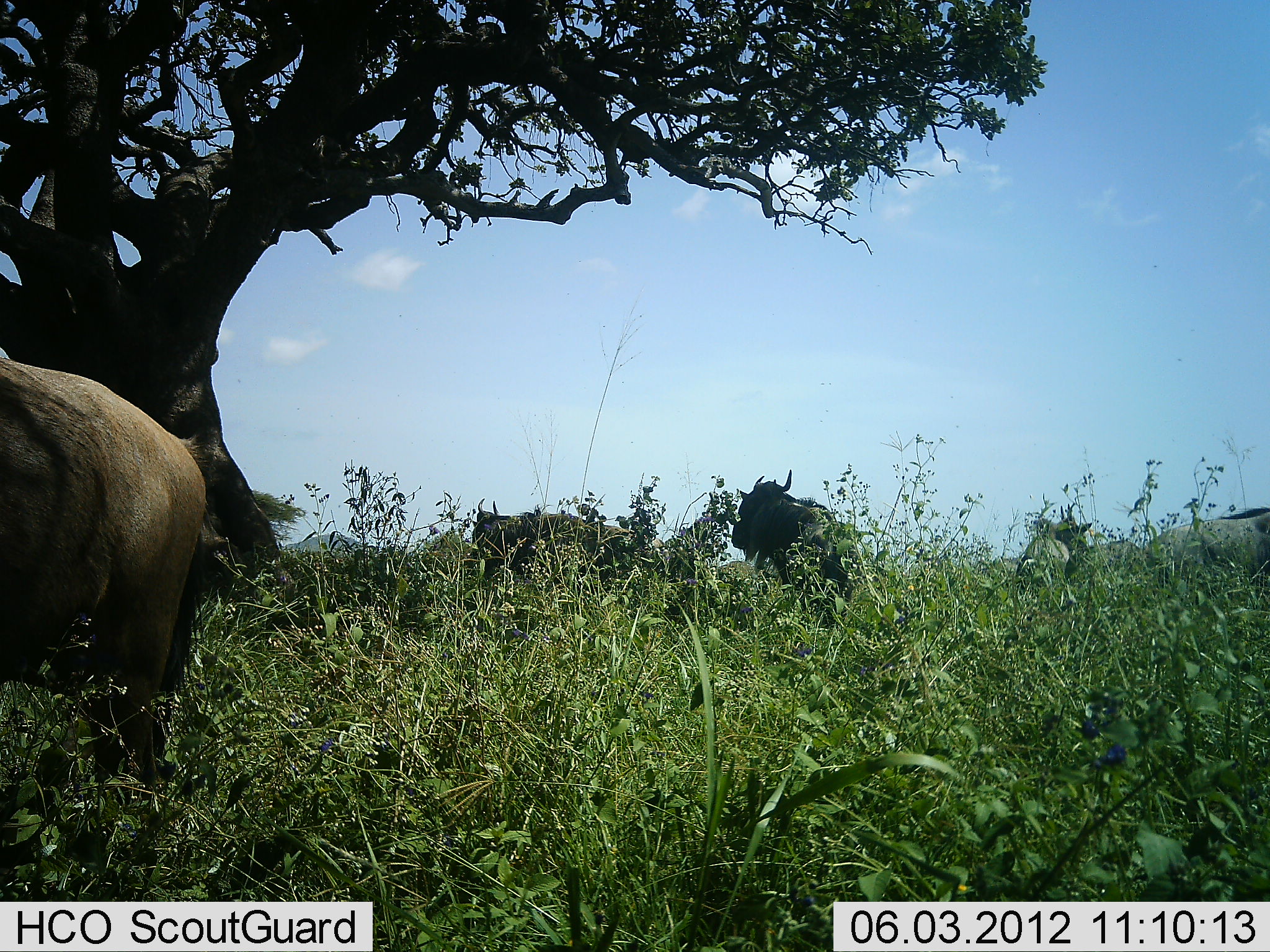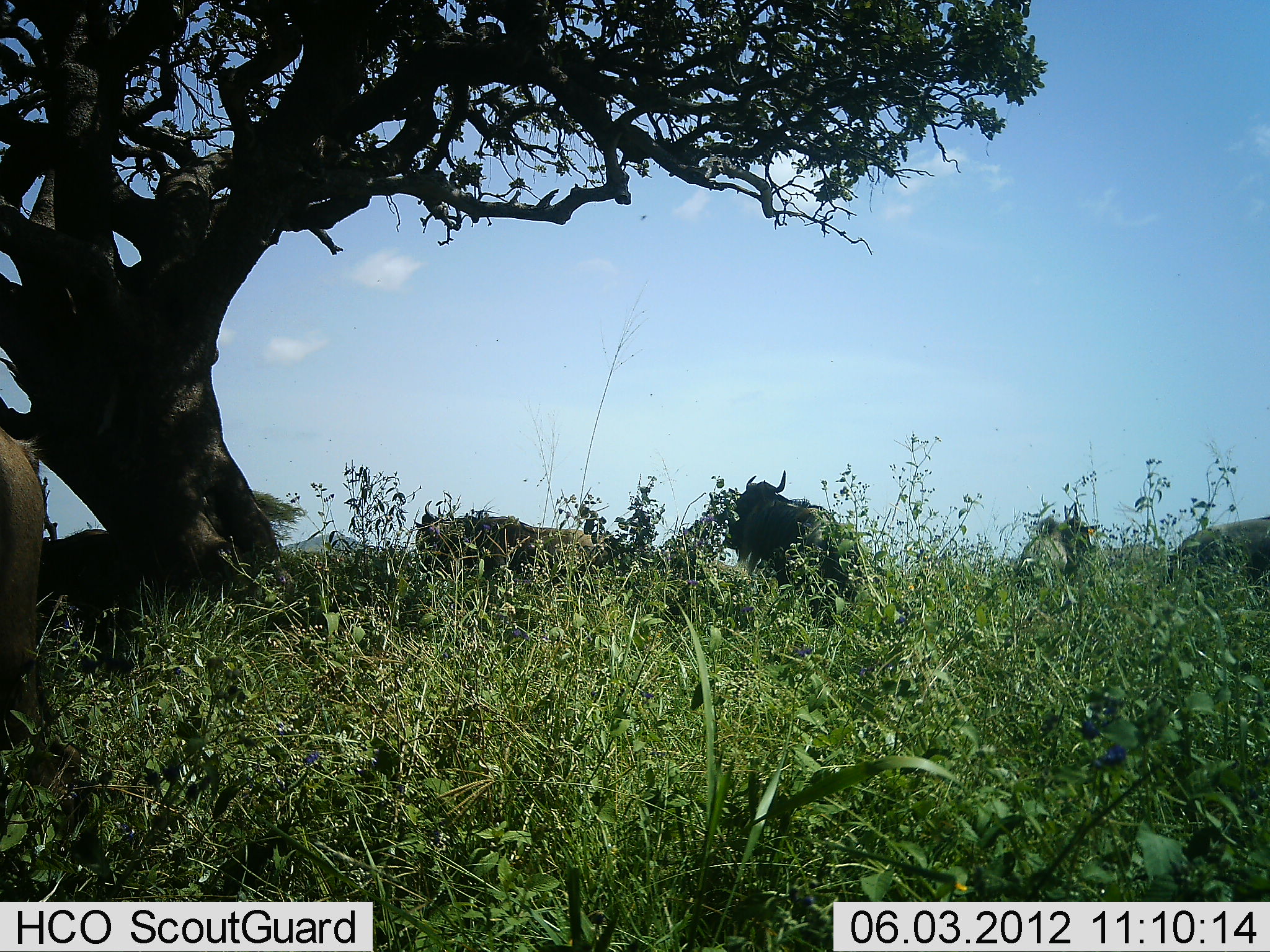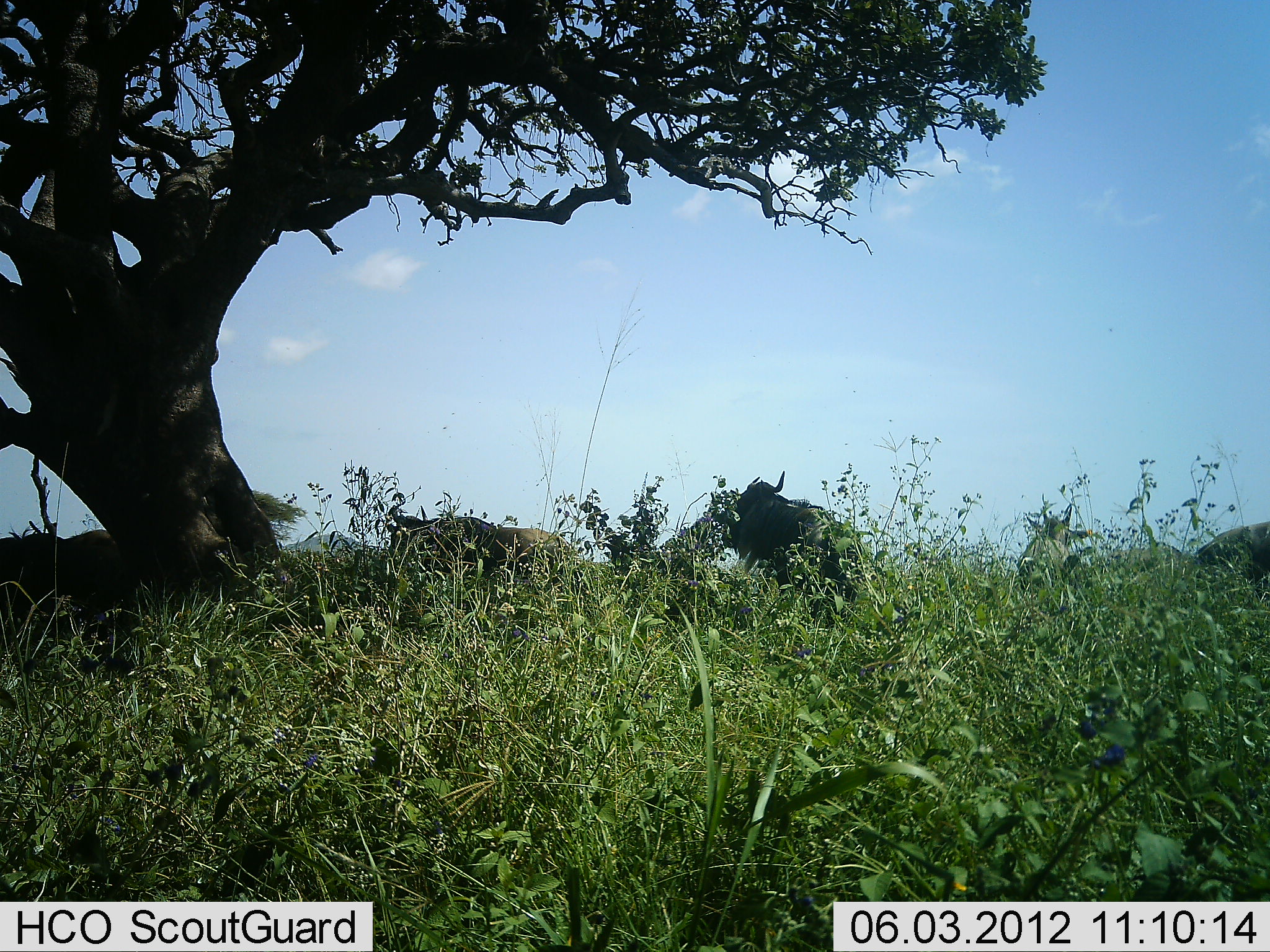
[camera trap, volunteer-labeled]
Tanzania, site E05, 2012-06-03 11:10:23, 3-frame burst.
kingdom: Animalia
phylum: Chordata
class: Mammalia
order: Artiodactyla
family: Bovidae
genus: Connochaetes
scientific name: Connochaetes taurinus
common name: blue wildebeest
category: wildebeest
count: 6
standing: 90%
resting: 20%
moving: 50%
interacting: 0%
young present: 10%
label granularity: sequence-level